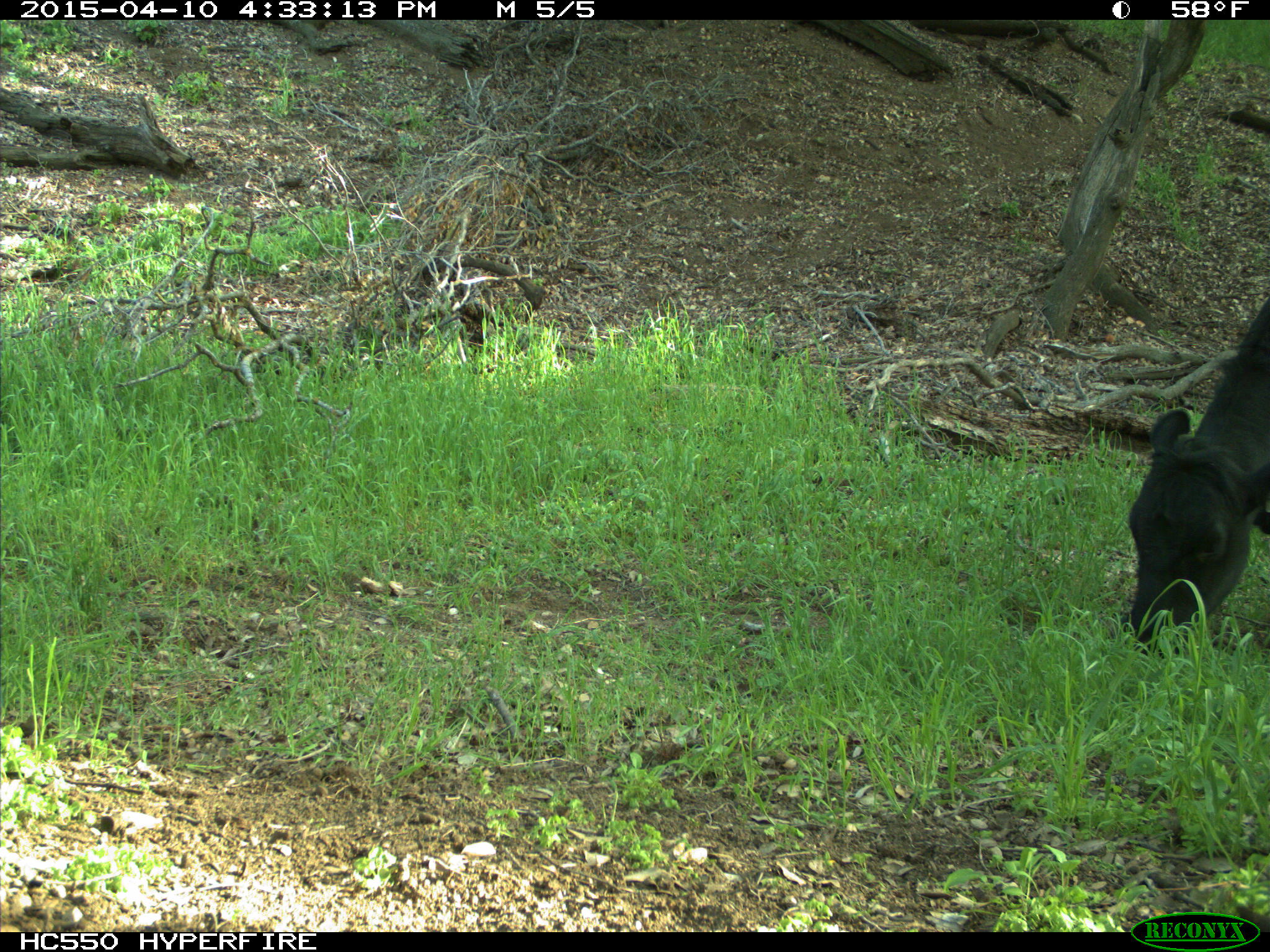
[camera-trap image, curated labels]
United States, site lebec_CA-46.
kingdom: Animalia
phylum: Chordata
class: Mammalia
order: Artiodactyla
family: Bovidae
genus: Bos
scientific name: Bos taurus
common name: domestic cow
Bos taurus (domestic cow).